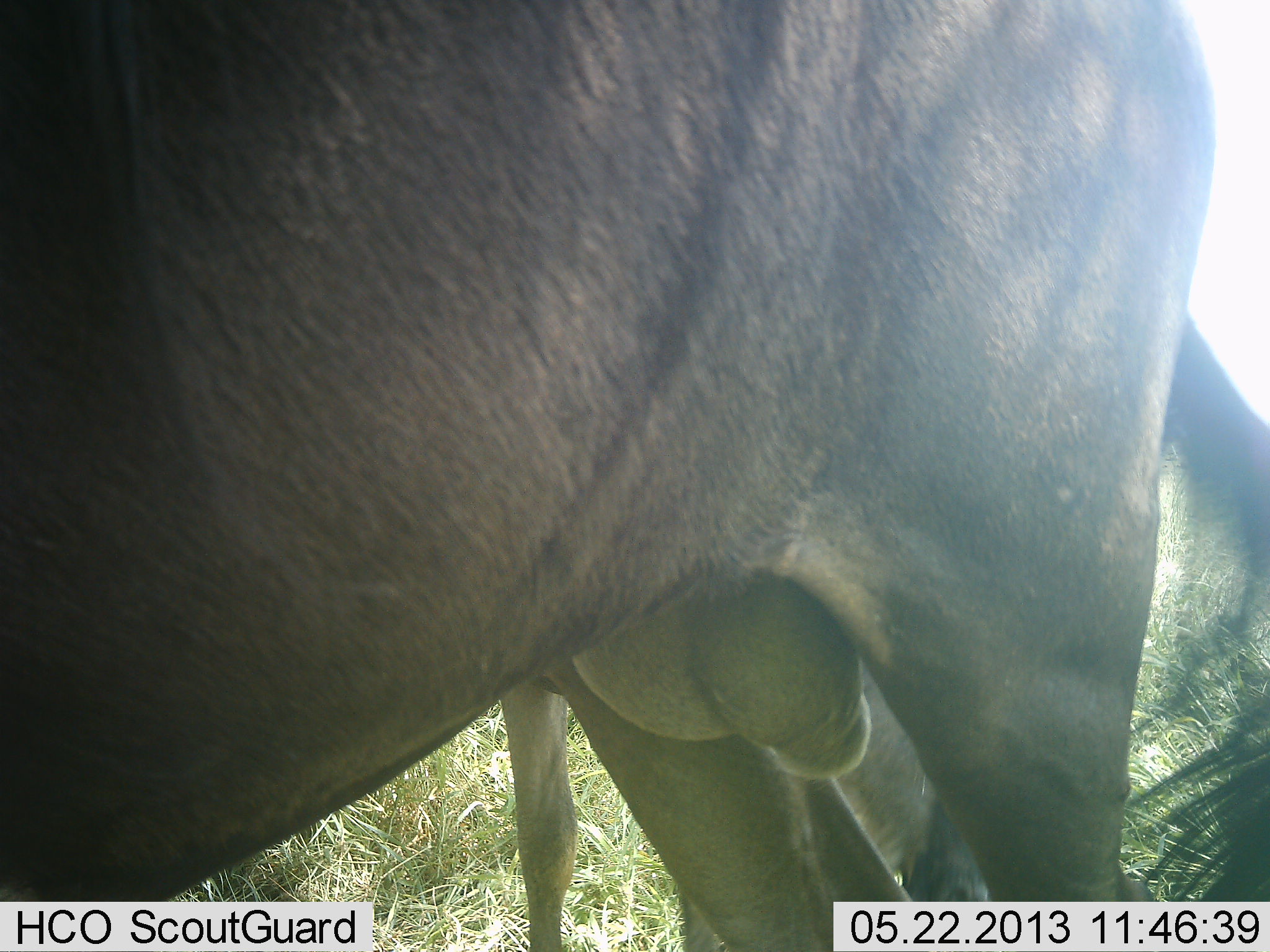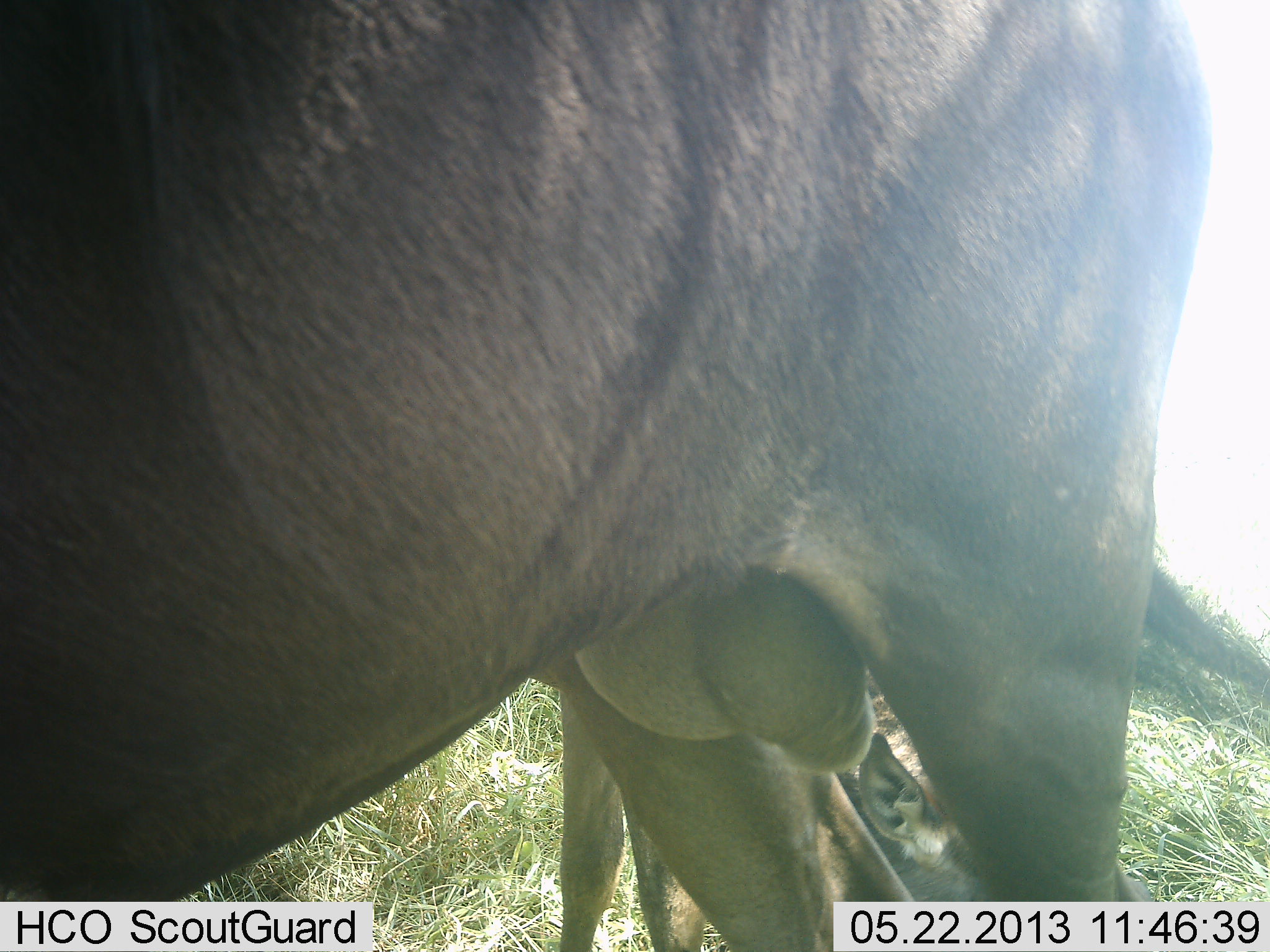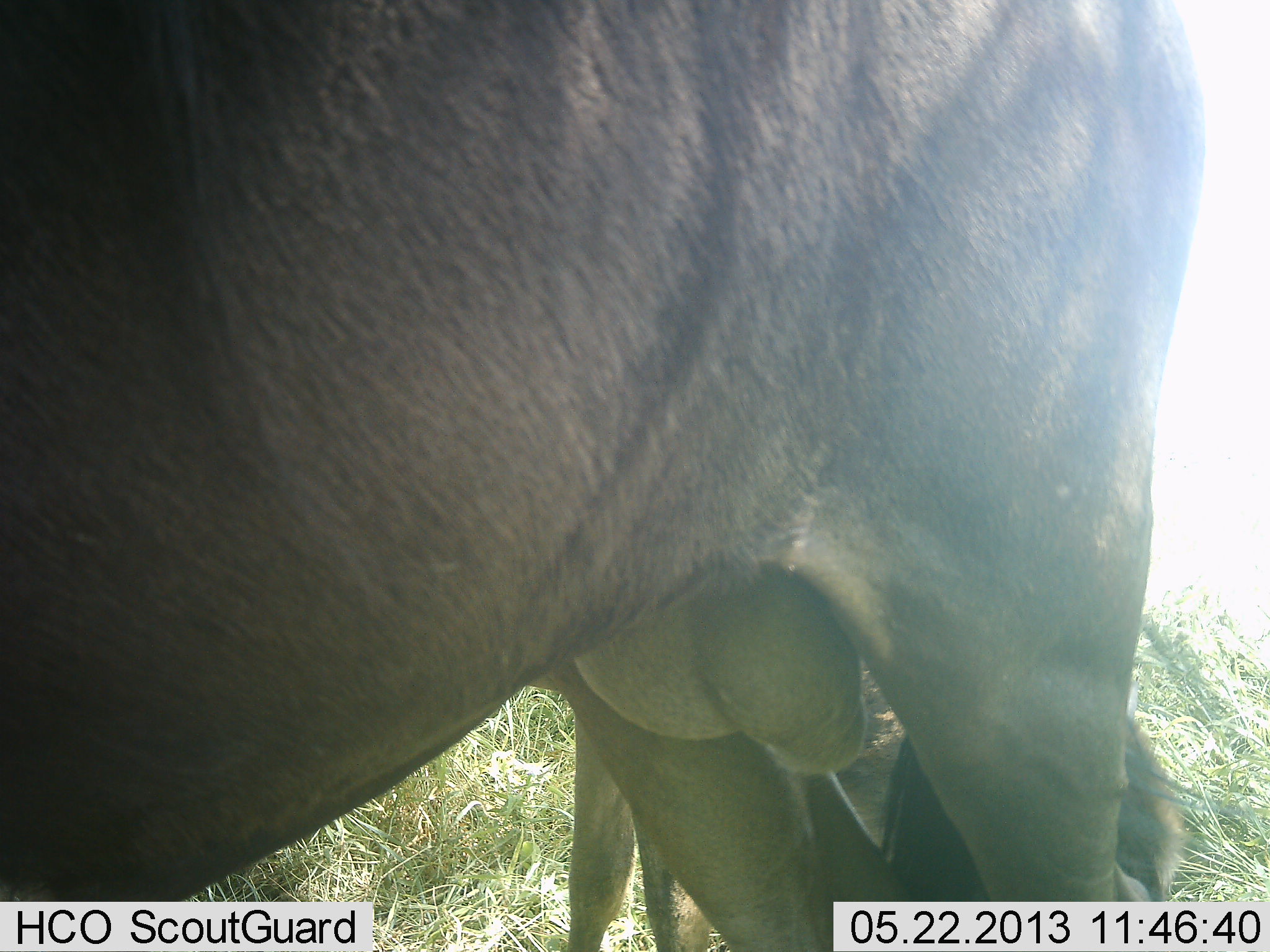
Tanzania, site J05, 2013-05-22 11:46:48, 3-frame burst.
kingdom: Animalia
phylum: Chordata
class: Mammalia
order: Artiodactyla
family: Bovidae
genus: Connochaetes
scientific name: Connochaetes taurinus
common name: blue wildebeest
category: wildebeest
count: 2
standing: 90%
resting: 35%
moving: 0%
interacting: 5%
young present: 25%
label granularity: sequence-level